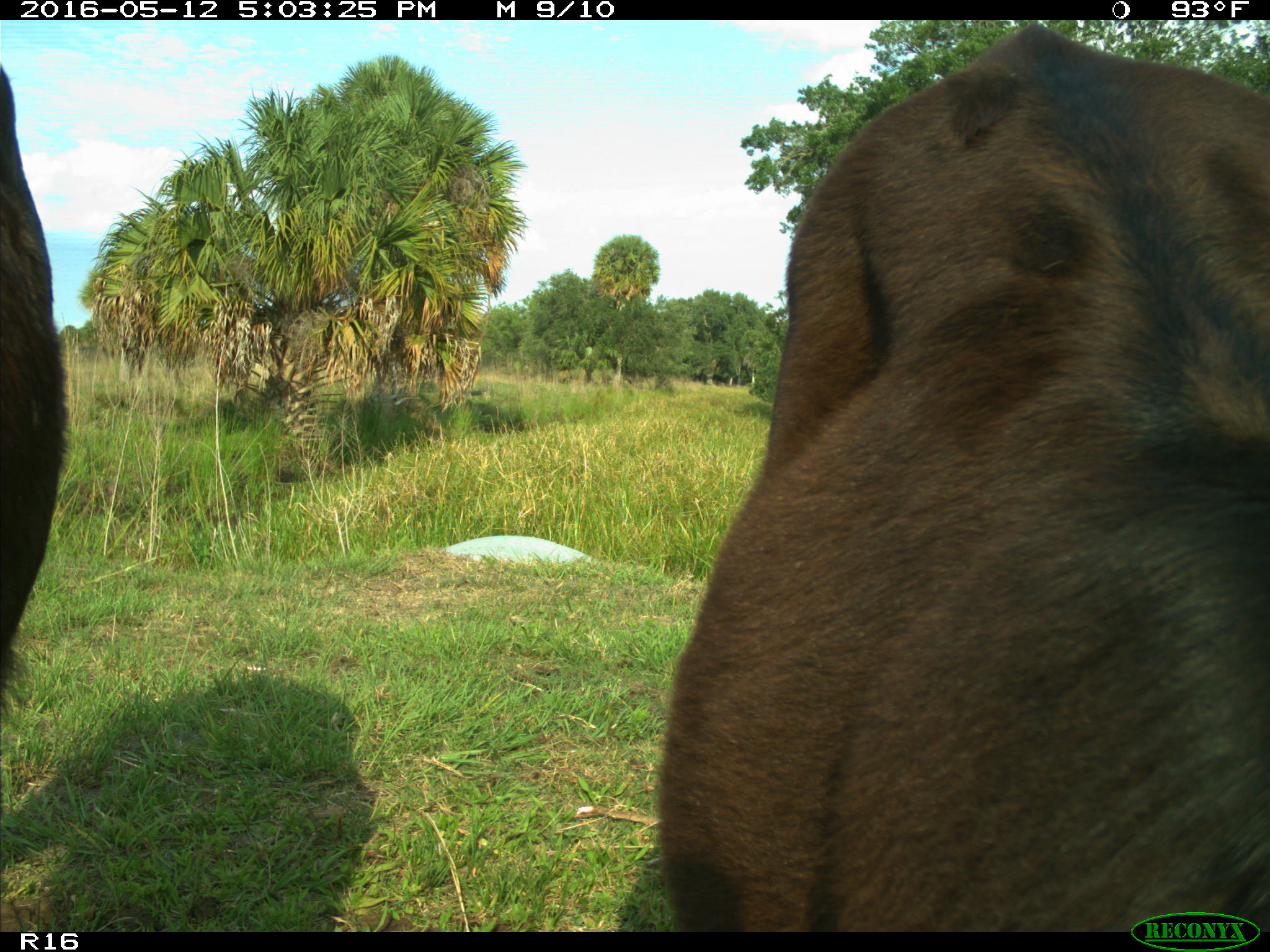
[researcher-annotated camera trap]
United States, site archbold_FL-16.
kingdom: Animalia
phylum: Chordata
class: Mammalia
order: Artiodactyla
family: Bovidae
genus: Bos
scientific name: Bos taurus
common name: domestic cow